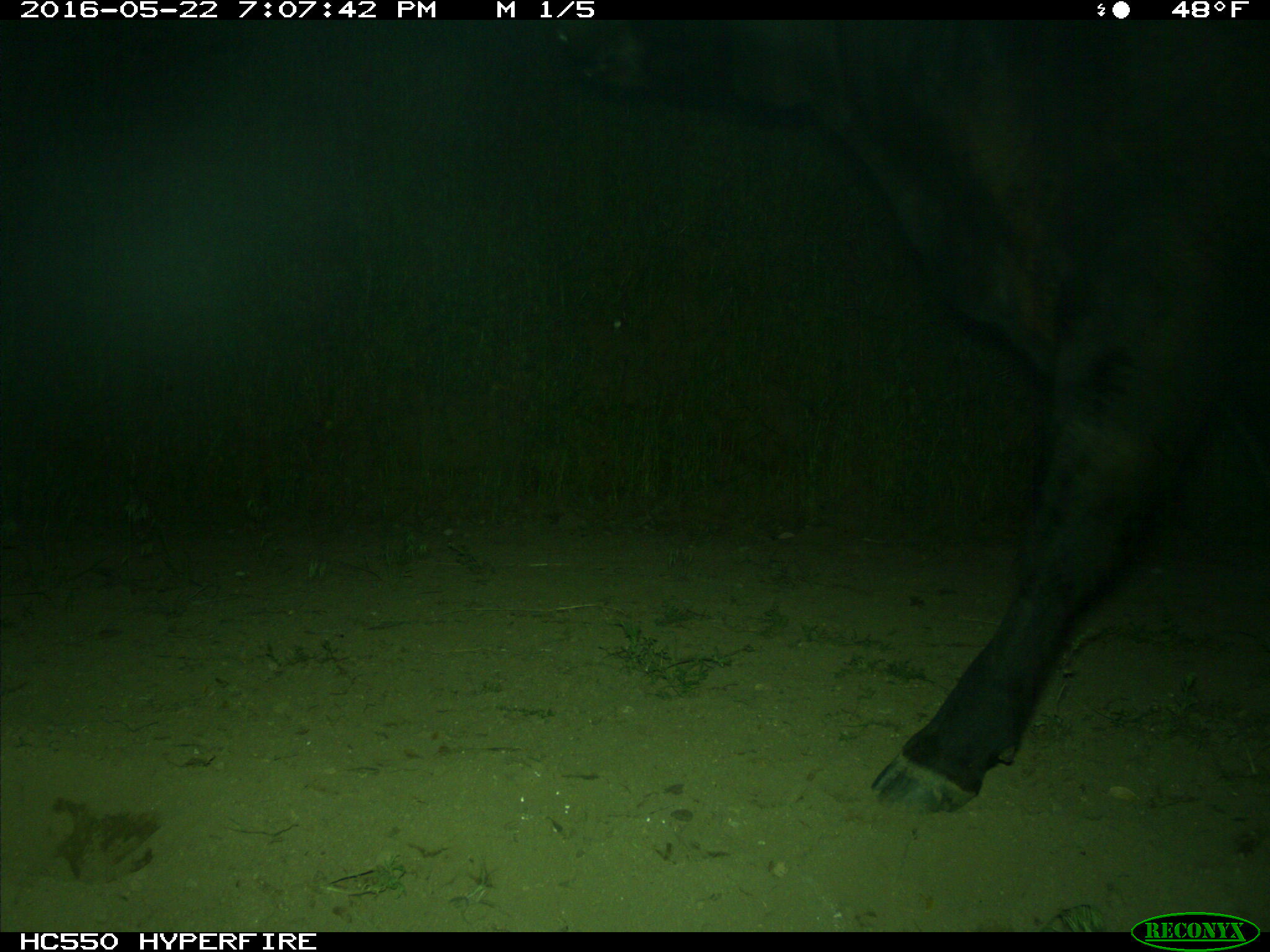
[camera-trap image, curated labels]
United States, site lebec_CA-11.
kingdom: Animalia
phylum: Chordata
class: Mammalia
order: Artiodactyla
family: Bovidae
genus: Bos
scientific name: Bos taurus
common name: domestic cow